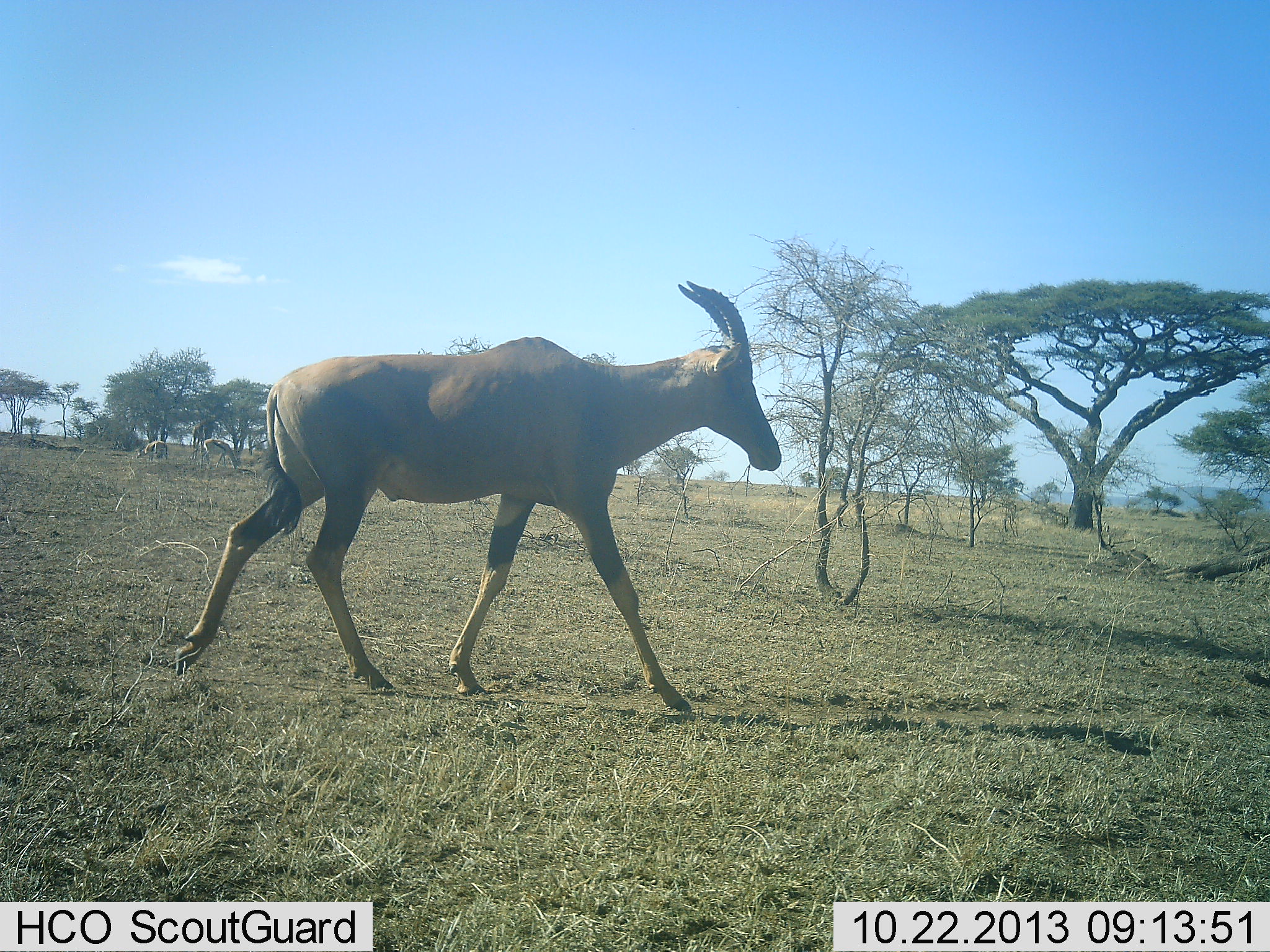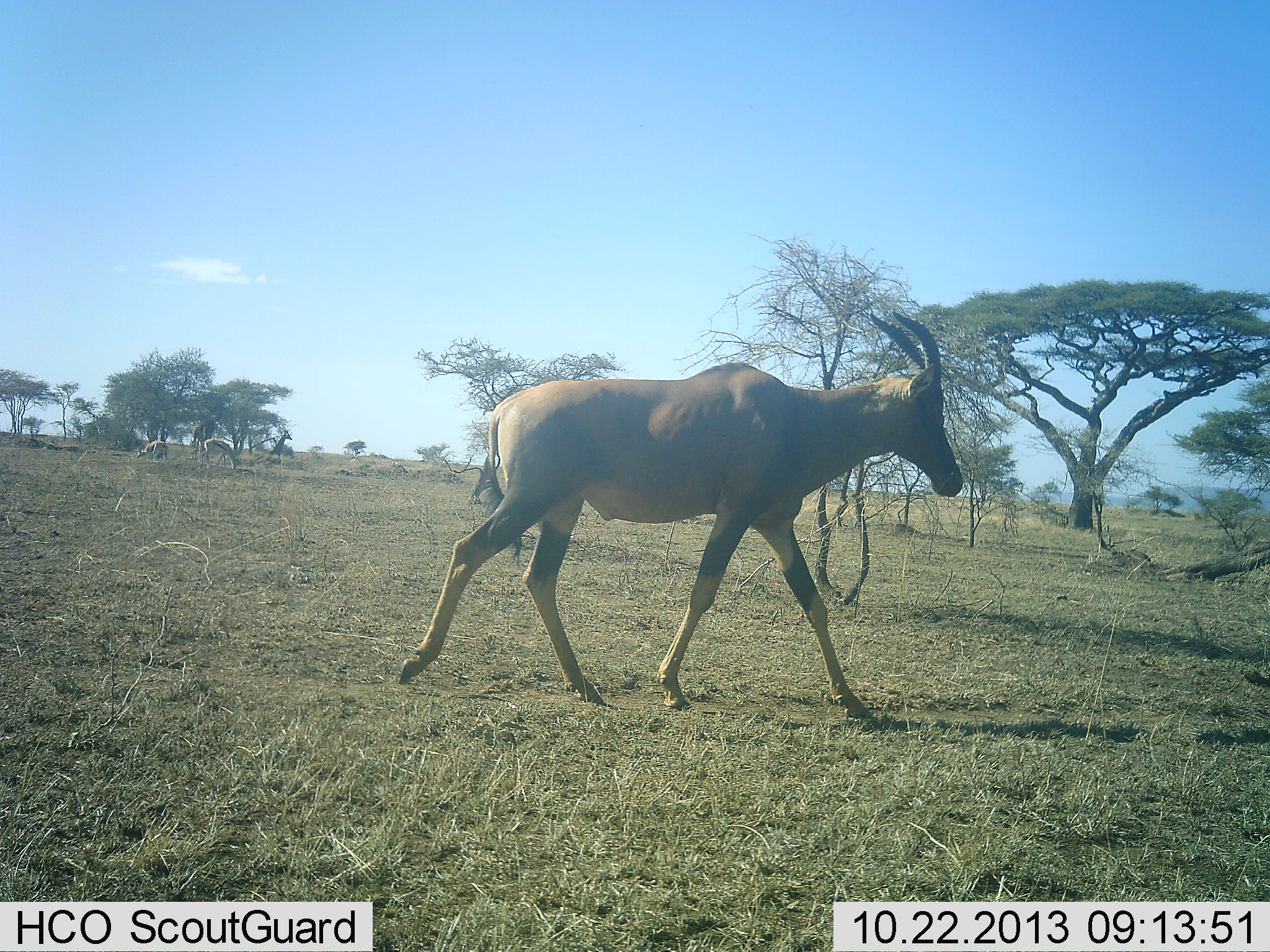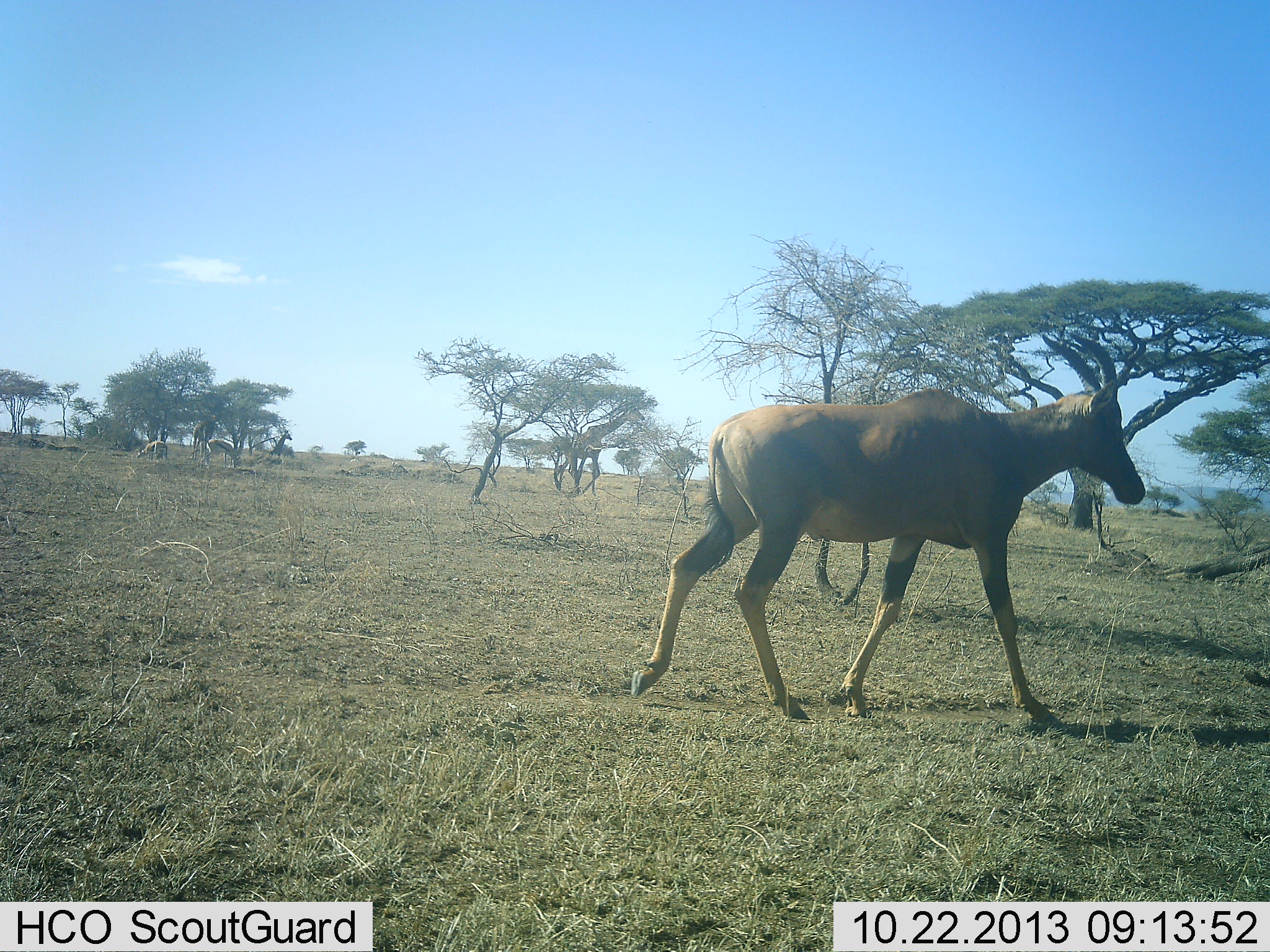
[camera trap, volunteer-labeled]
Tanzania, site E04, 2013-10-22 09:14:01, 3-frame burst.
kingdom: Animalia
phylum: Chordata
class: Mammalia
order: Artiodactyla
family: Bovidae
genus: Damaliscus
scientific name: Damaliscus lunatus jimela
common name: topi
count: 1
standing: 0%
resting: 0%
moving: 100%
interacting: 0%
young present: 0%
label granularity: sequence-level